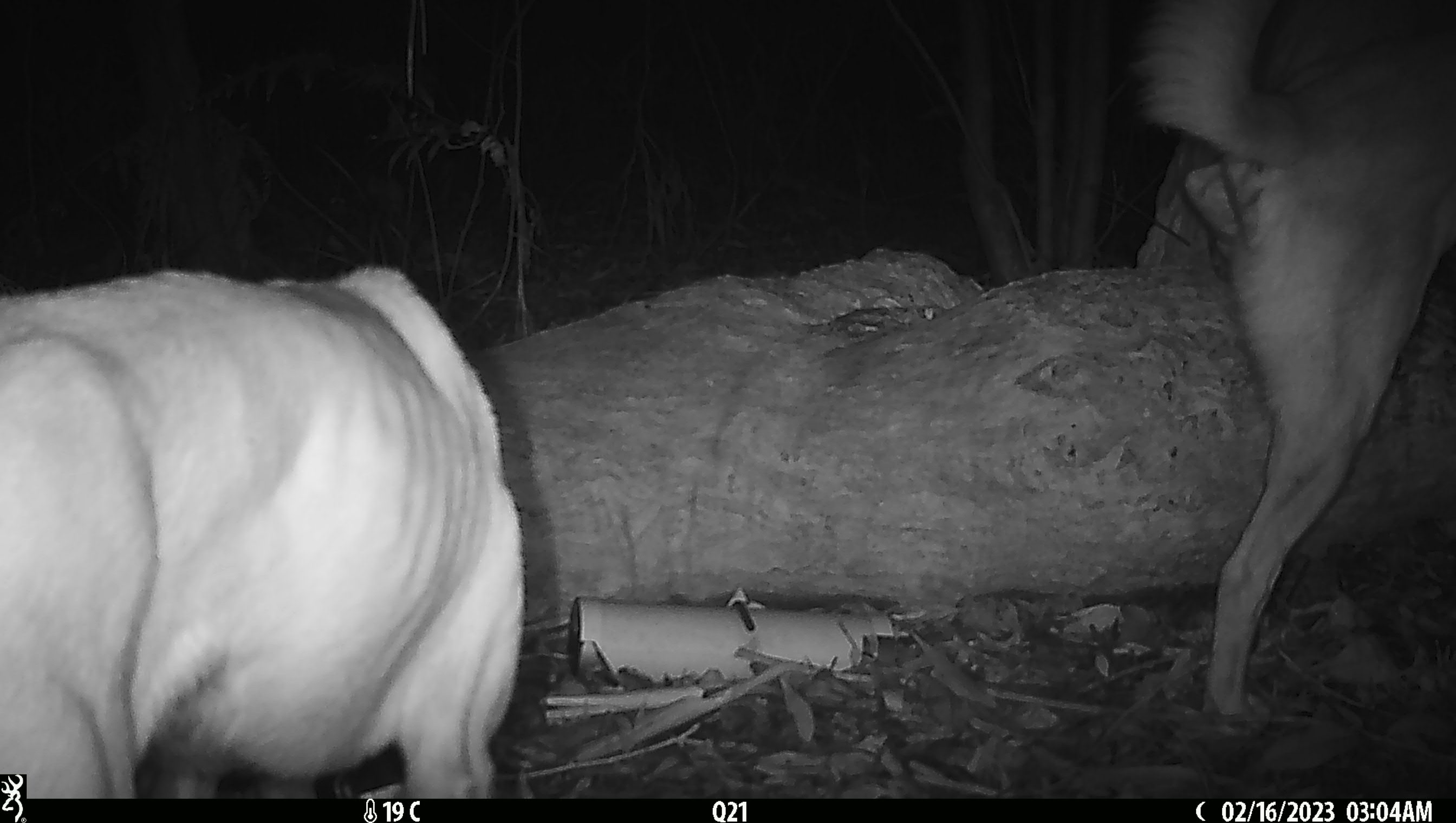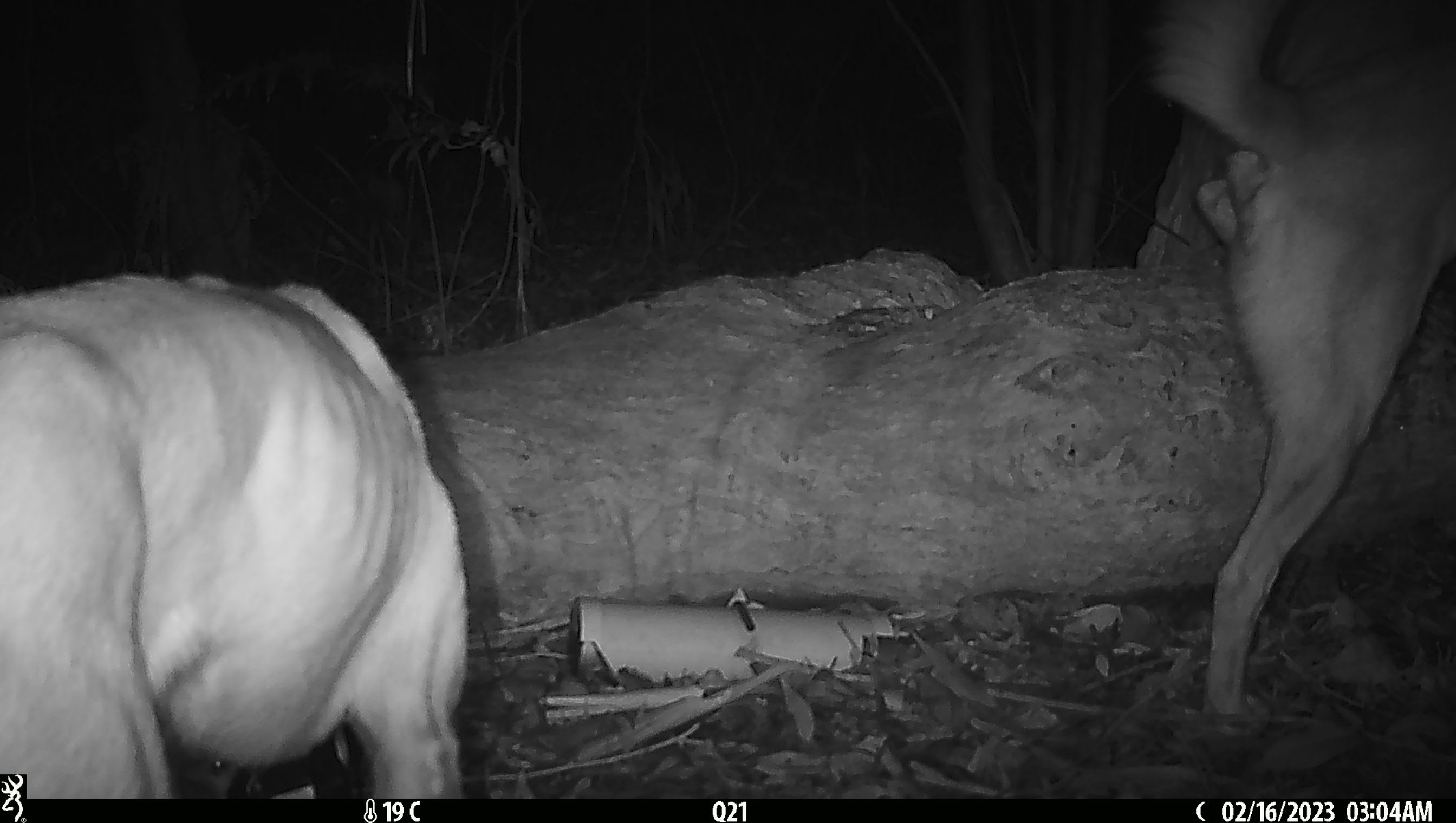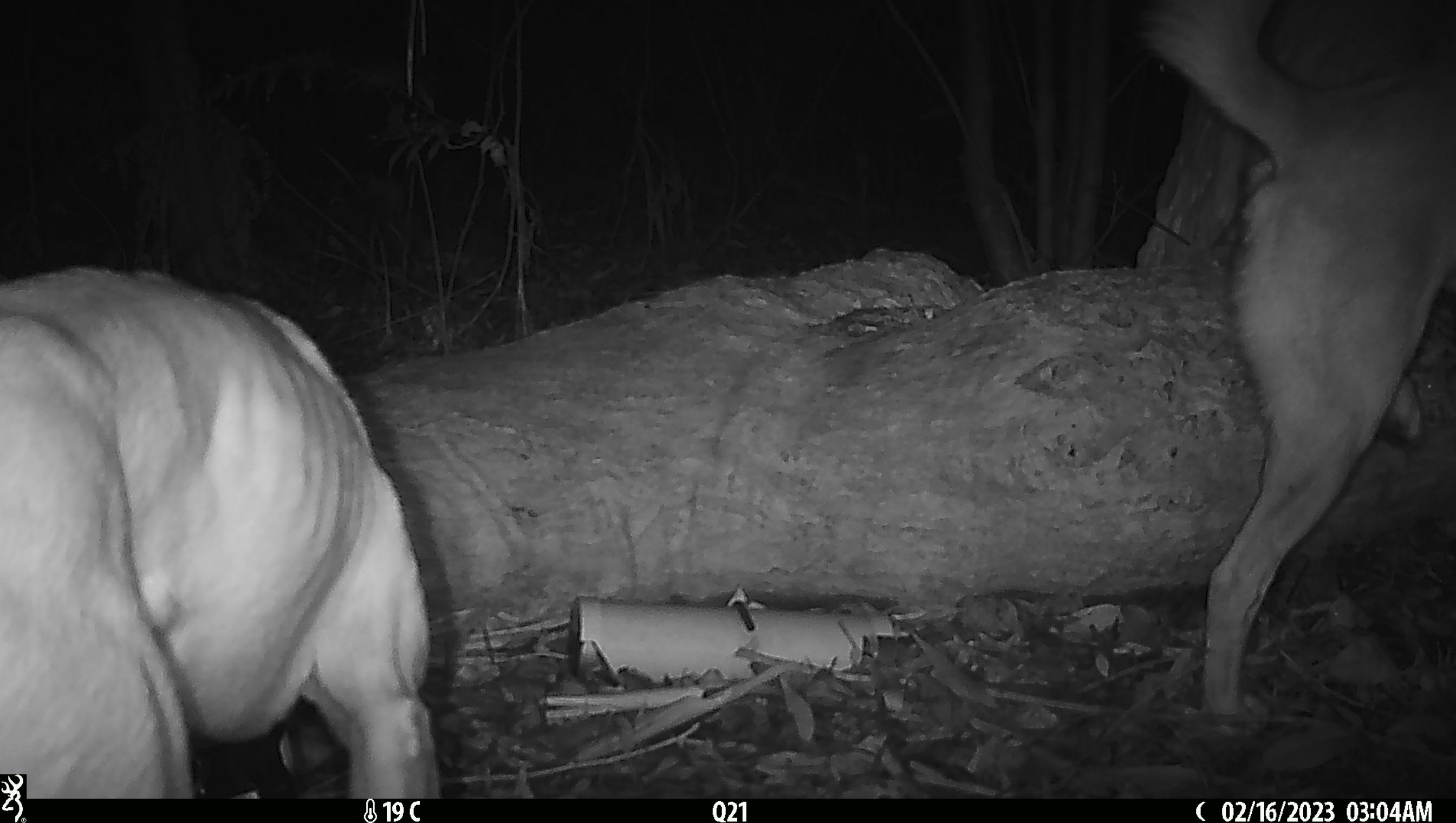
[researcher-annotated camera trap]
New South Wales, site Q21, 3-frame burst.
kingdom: Animalia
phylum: Chordata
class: Mammalia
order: Carnivora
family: Canidae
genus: Canis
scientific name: Canis familiaris dingo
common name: dingo